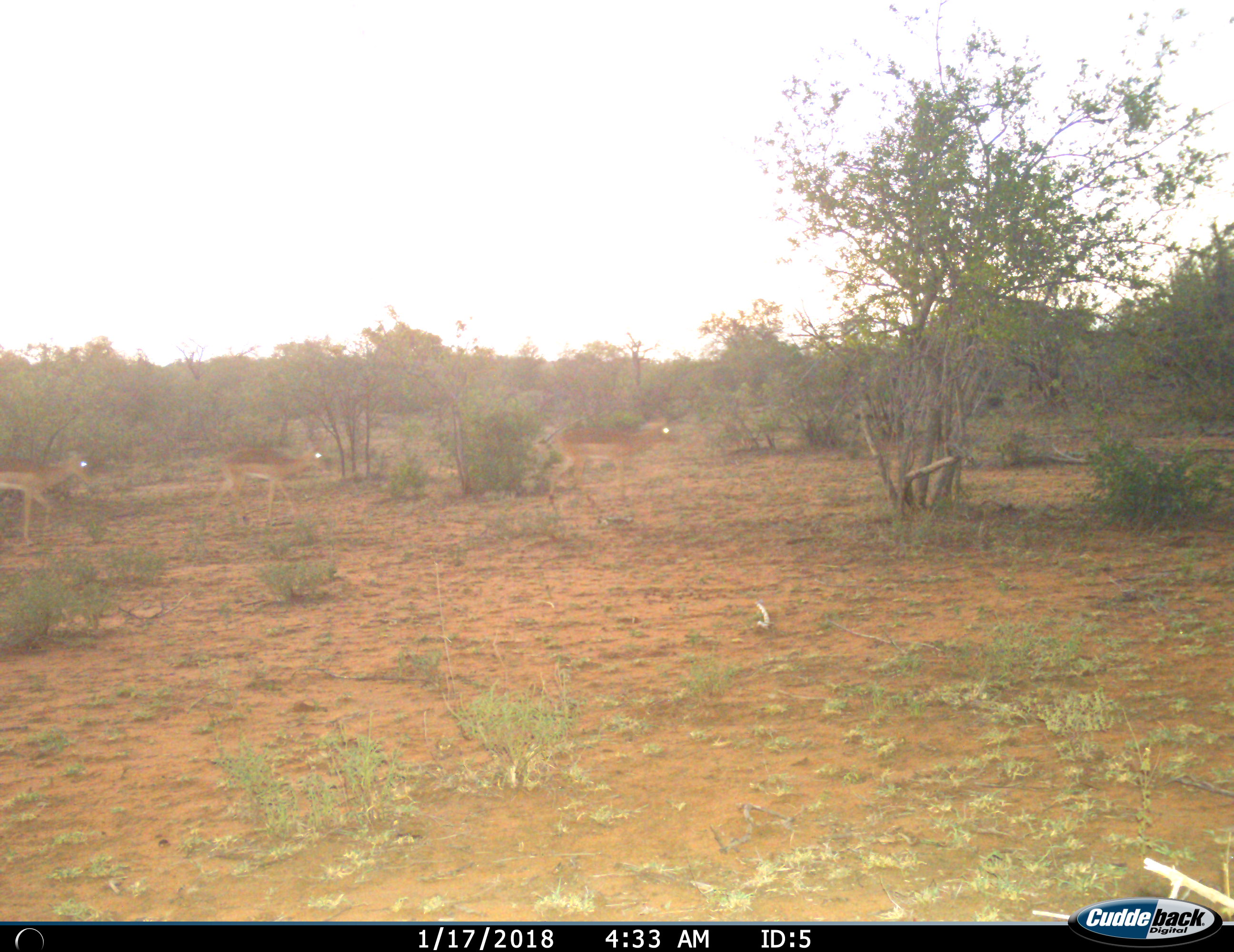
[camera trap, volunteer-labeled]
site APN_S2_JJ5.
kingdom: Animalia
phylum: Chordata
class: Mammalia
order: Artiodactyla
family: Bovidae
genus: Aepyceros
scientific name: Aepyceros melampus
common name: impala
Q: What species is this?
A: Impala (Aepyceros melampus).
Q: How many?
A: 3.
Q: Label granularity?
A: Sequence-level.